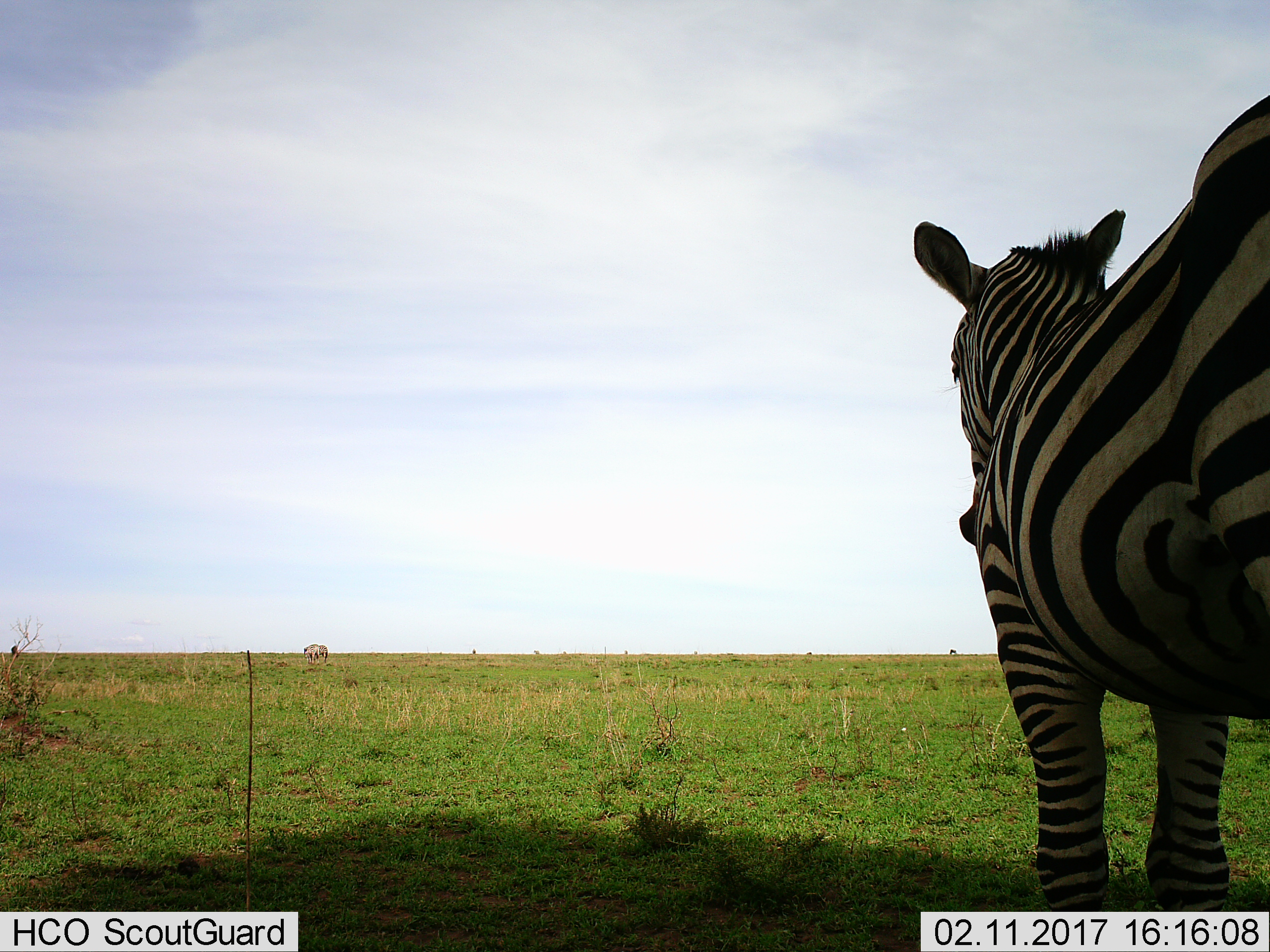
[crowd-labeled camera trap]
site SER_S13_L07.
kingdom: Animalia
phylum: Chordata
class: Mammalia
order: Perissodactyla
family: Equidae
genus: Equus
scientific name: Equus quagga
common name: plains zebra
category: zebraplains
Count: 1.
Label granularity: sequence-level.